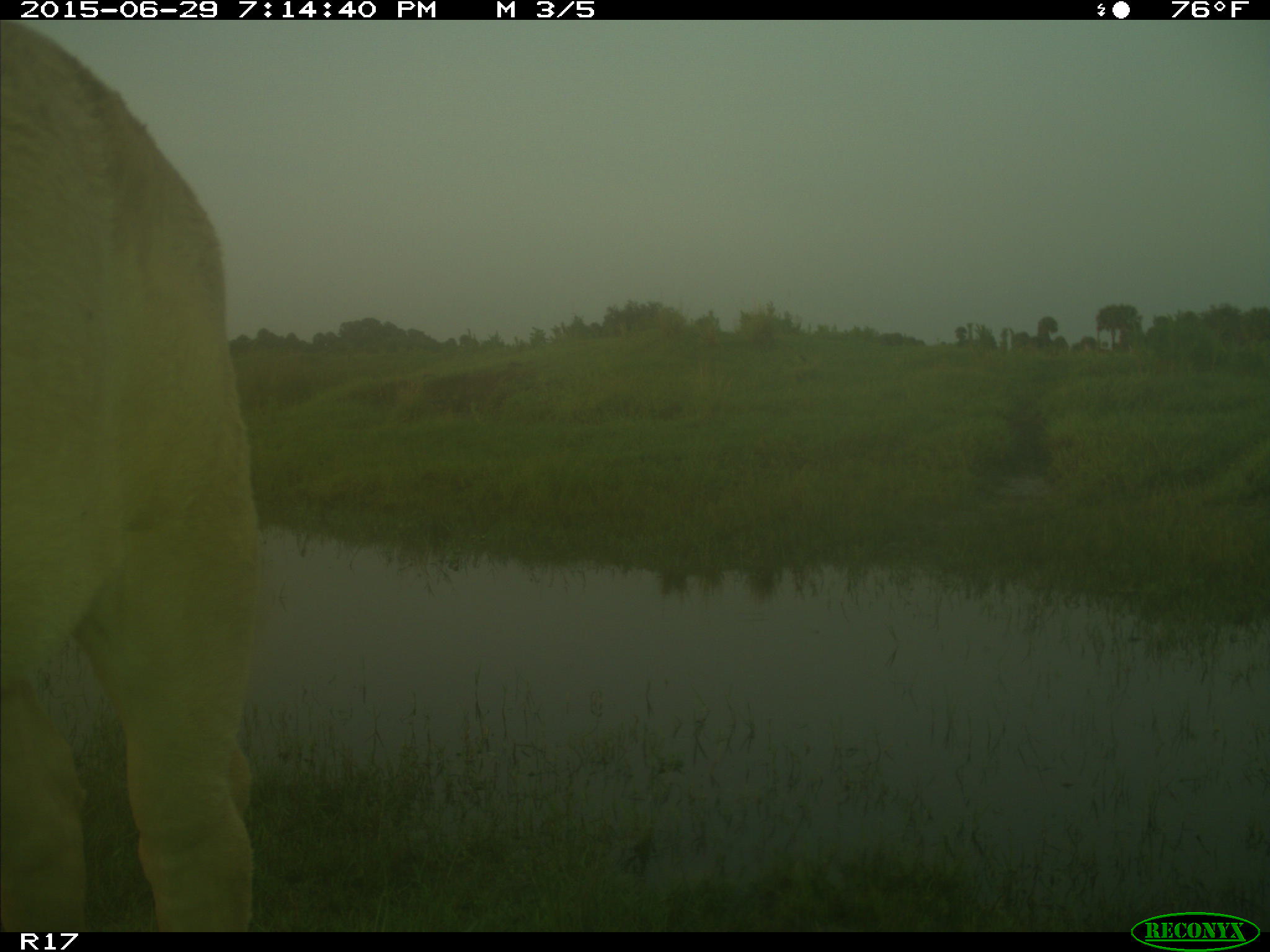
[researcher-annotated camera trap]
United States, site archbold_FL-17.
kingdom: Animalia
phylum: Chordata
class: Mammalia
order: Artiodactyla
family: Bovidae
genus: Bos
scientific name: Bos taurus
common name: domestic cow